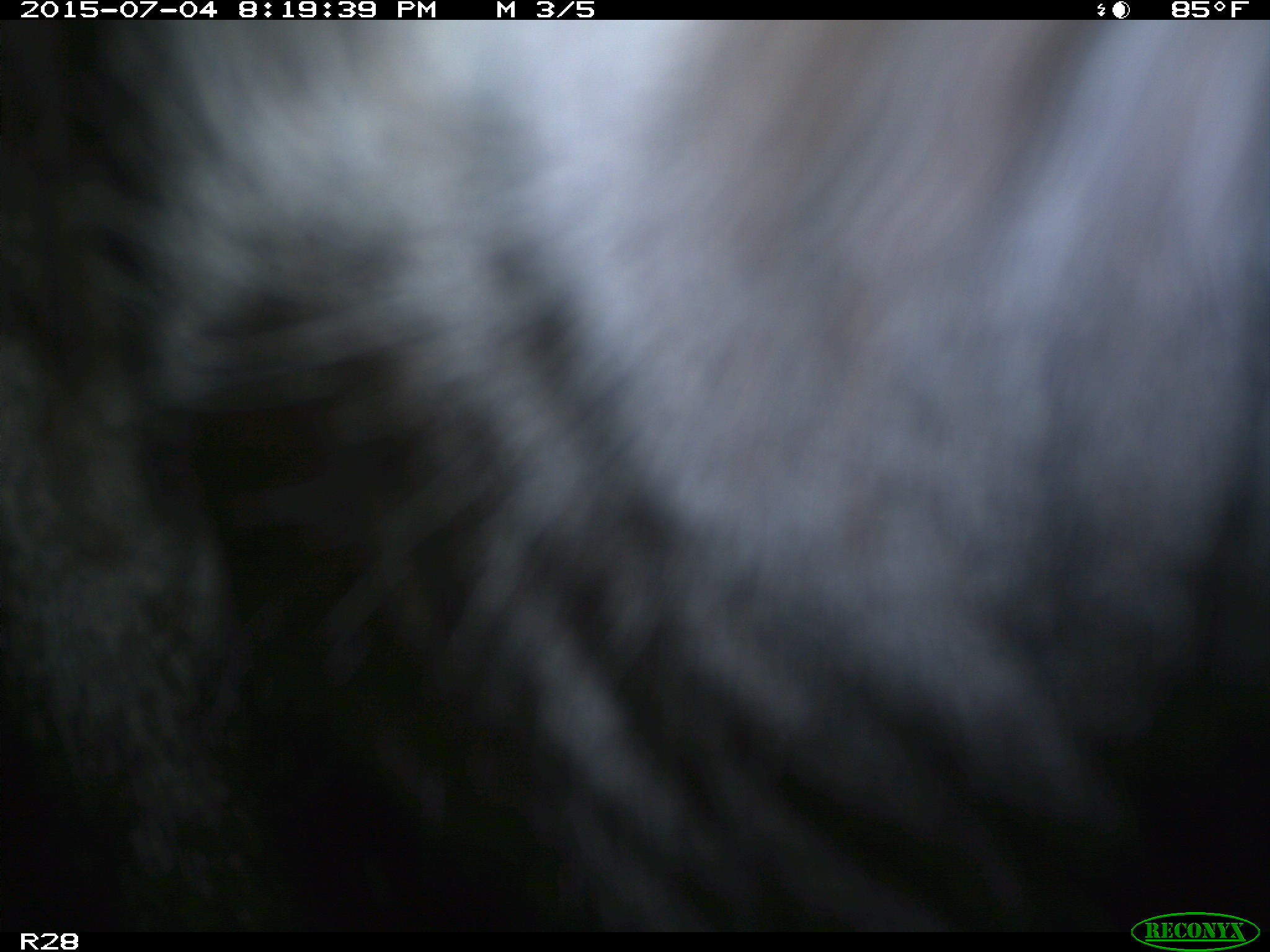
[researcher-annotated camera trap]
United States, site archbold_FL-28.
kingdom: Animalia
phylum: Chordata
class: Mammalia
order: Artiodactyla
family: Bovidae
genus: Bos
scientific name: Bos taurus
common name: domestic cow